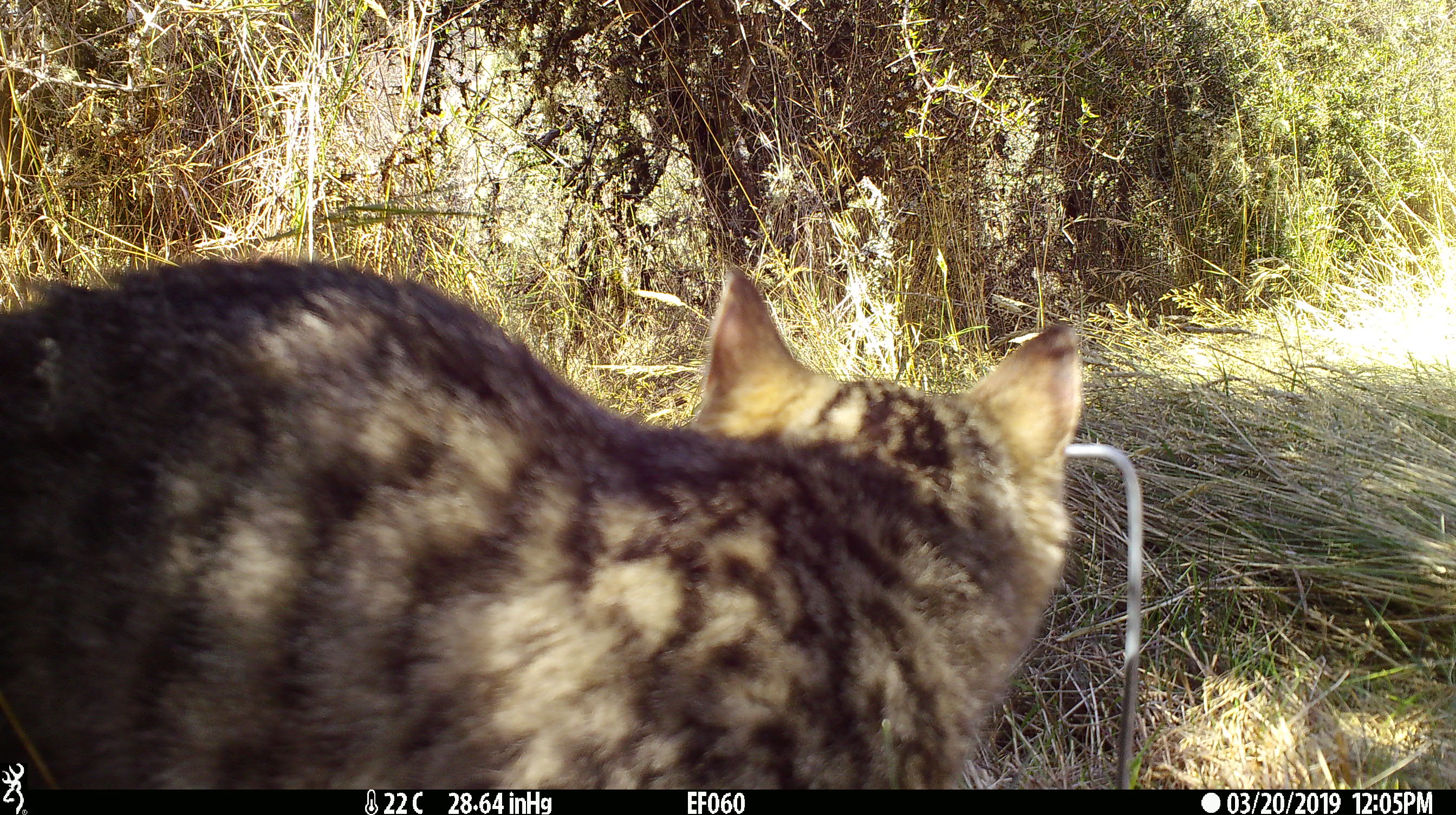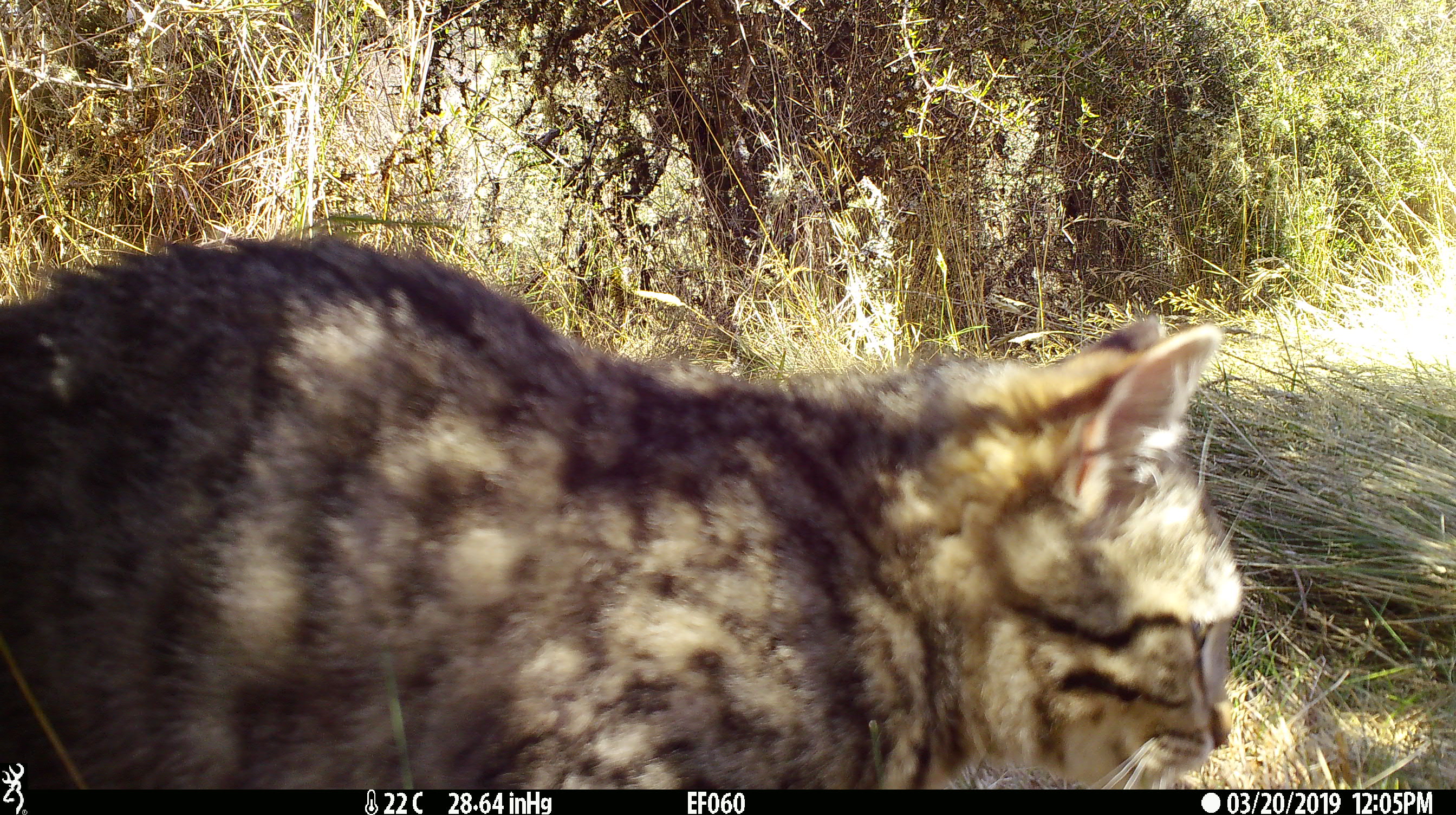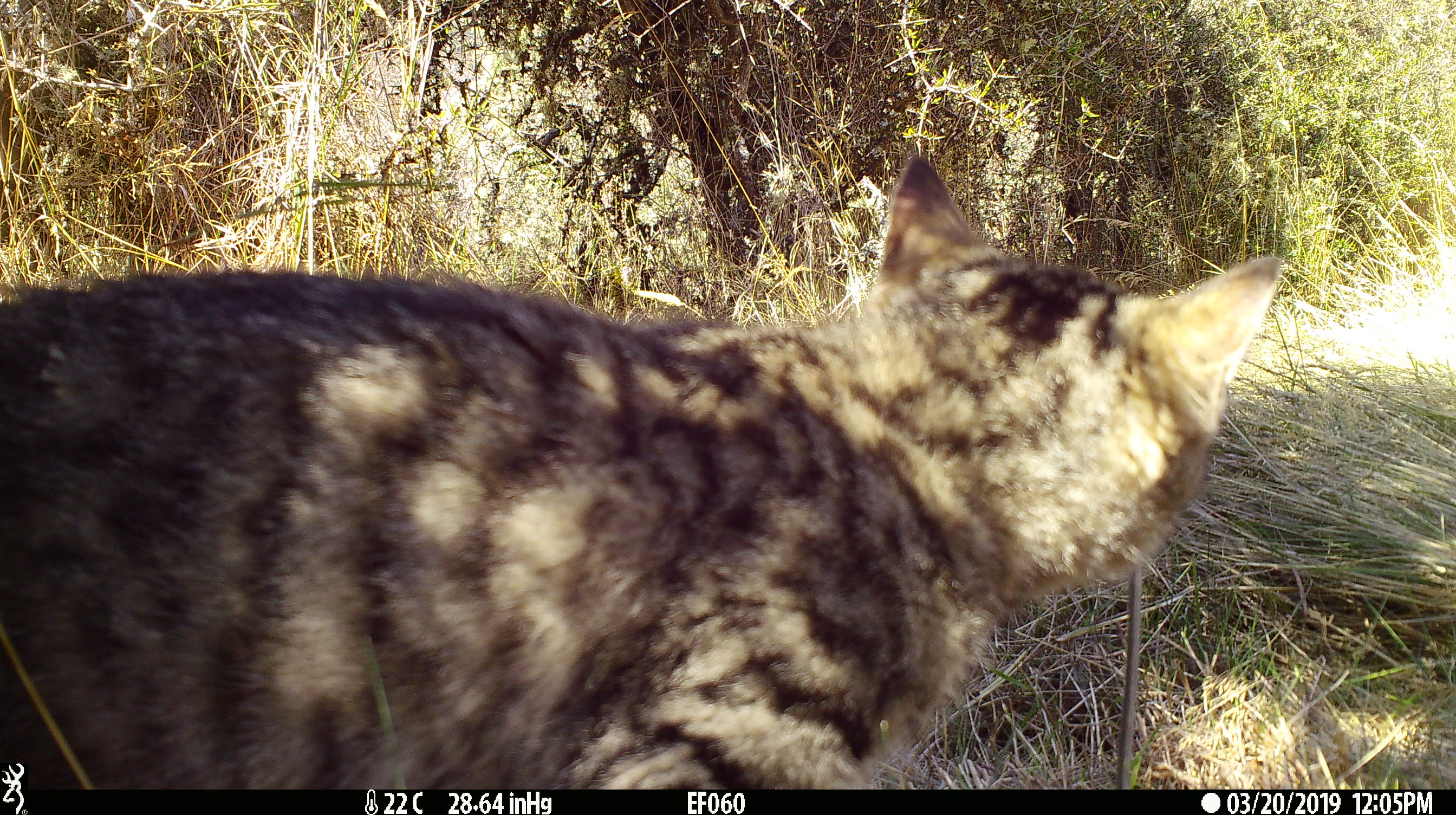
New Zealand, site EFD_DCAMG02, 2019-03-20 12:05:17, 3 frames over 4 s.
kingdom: Animalia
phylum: Chordata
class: Mammalia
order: Carnivora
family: Felidae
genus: Felis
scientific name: Felis catus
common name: domestic cat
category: cat